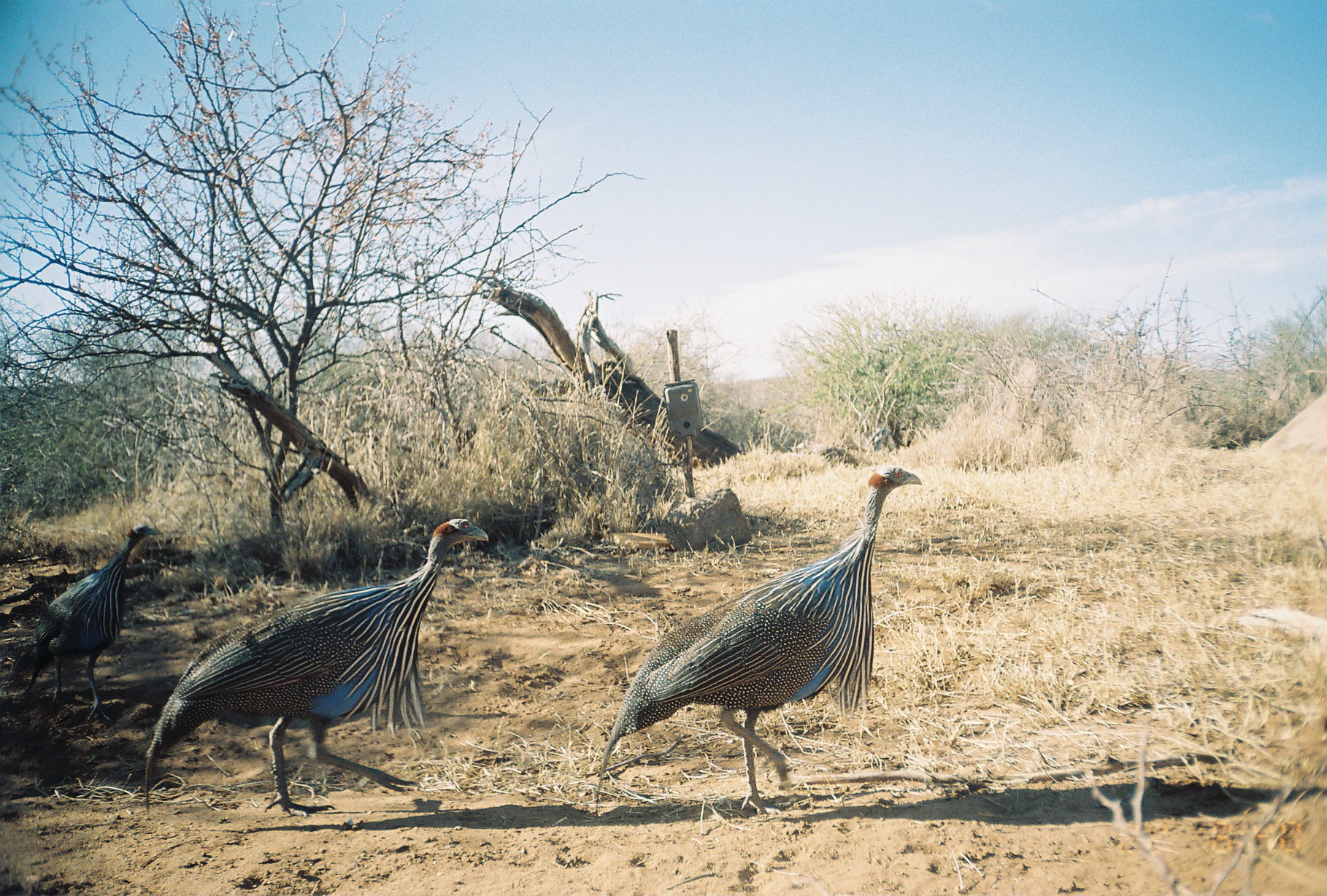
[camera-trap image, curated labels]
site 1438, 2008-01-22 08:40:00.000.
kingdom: Animalia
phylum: Chordata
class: Aves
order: Galliformes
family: Numididae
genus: Acryllium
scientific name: Acryllium vulturinum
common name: vulturine guineafowl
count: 3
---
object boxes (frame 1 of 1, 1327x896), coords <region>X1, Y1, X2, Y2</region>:
acryllium vulturinum: <region>590, 464, 923, 819</region>; <region>139, 507, 490, 818</region>; <region>23, 520, 159, 723</region>